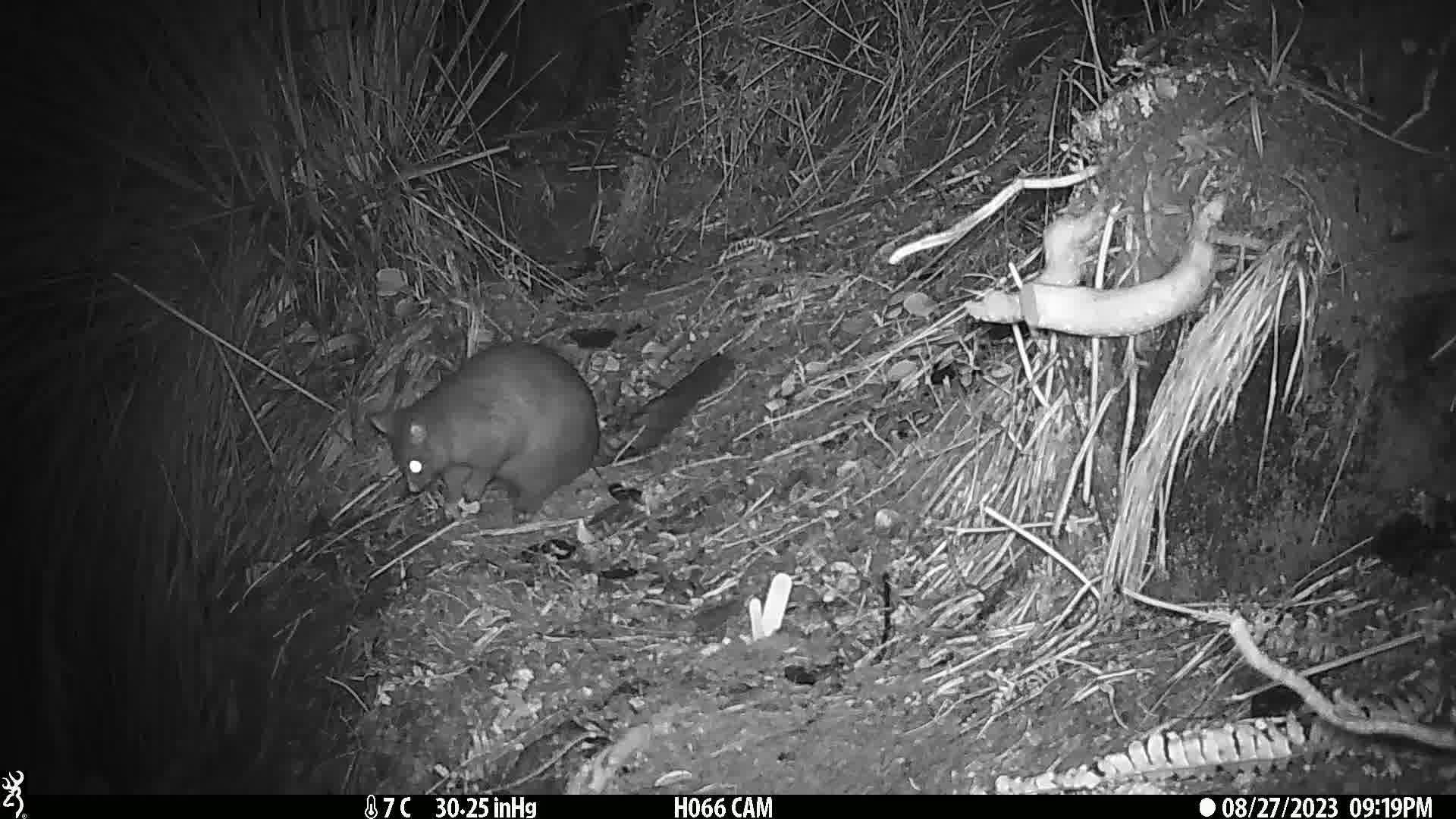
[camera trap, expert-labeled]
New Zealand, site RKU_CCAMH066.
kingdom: Animalia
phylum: Chordata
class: Mammalia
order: Diprotodontia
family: Phalangeridae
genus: Trichosurus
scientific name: Trichosurus vulpecula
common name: common brushtail possum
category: possum